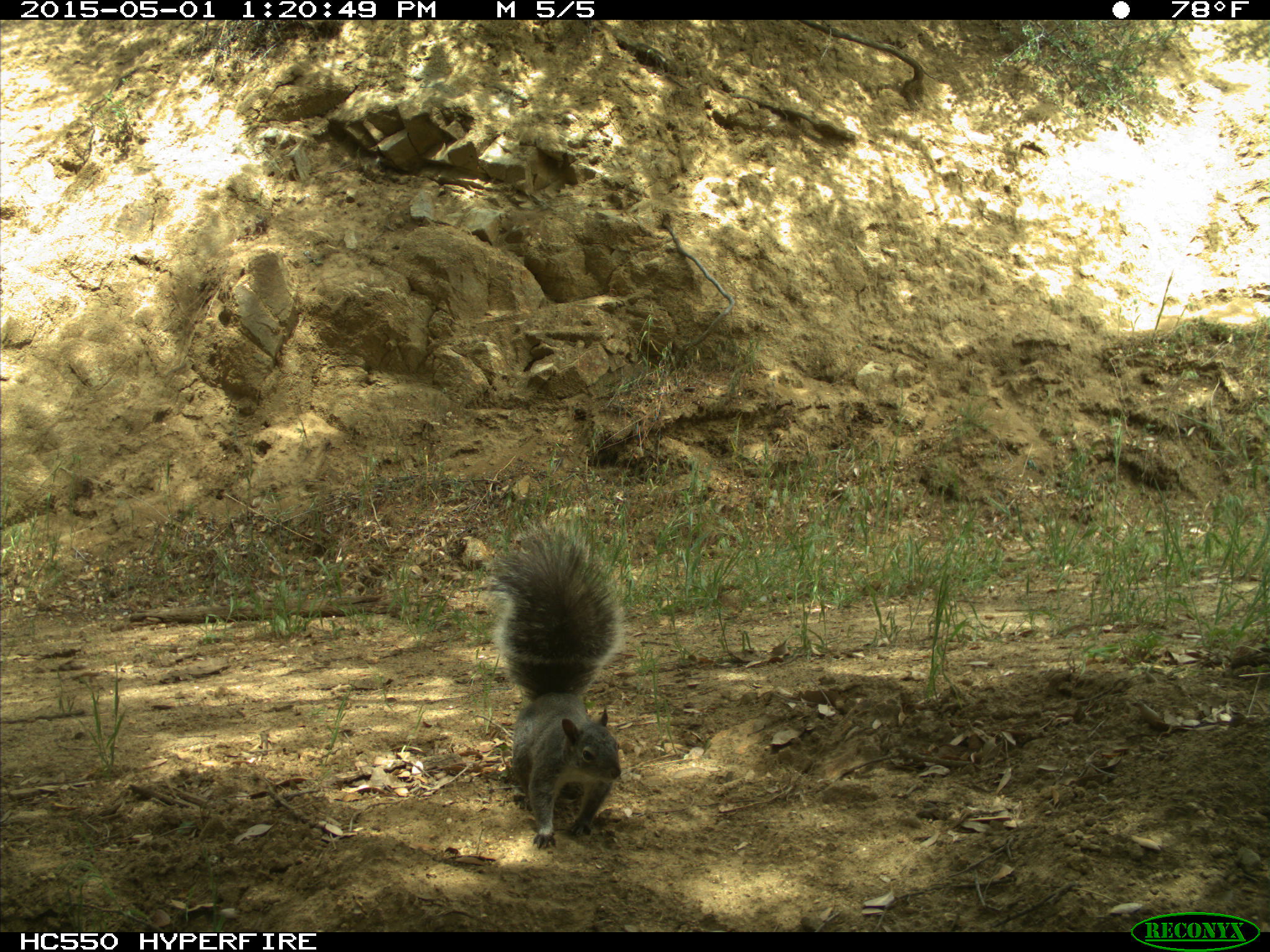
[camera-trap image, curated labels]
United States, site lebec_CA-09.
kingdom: Animalia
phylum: Chordata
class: Mammalia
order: Rodentia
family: Sciuridae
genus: Sciurus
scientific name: Sciurus carolinensis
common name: eastern gray squirrel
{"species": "Sciurus carolinensis (eastern gray squirrel)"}